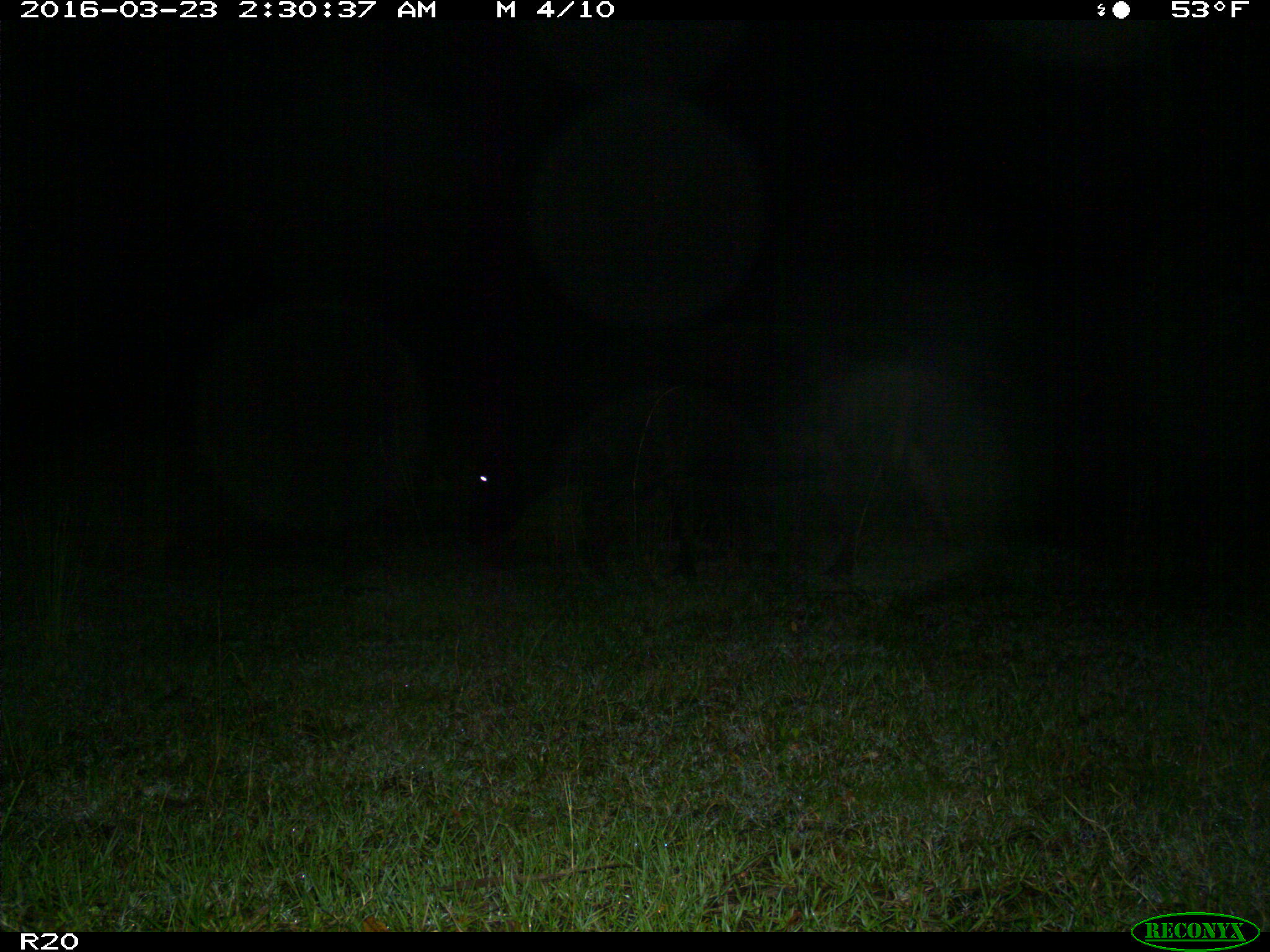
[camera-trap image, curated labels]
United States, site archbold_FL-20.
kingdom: Animalia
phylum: Chordata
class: Mammalia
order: Artiodactyla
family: Bovidae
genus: Bos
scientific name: Bos taurus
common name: domestic cow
Bos taurus (domestic cow).